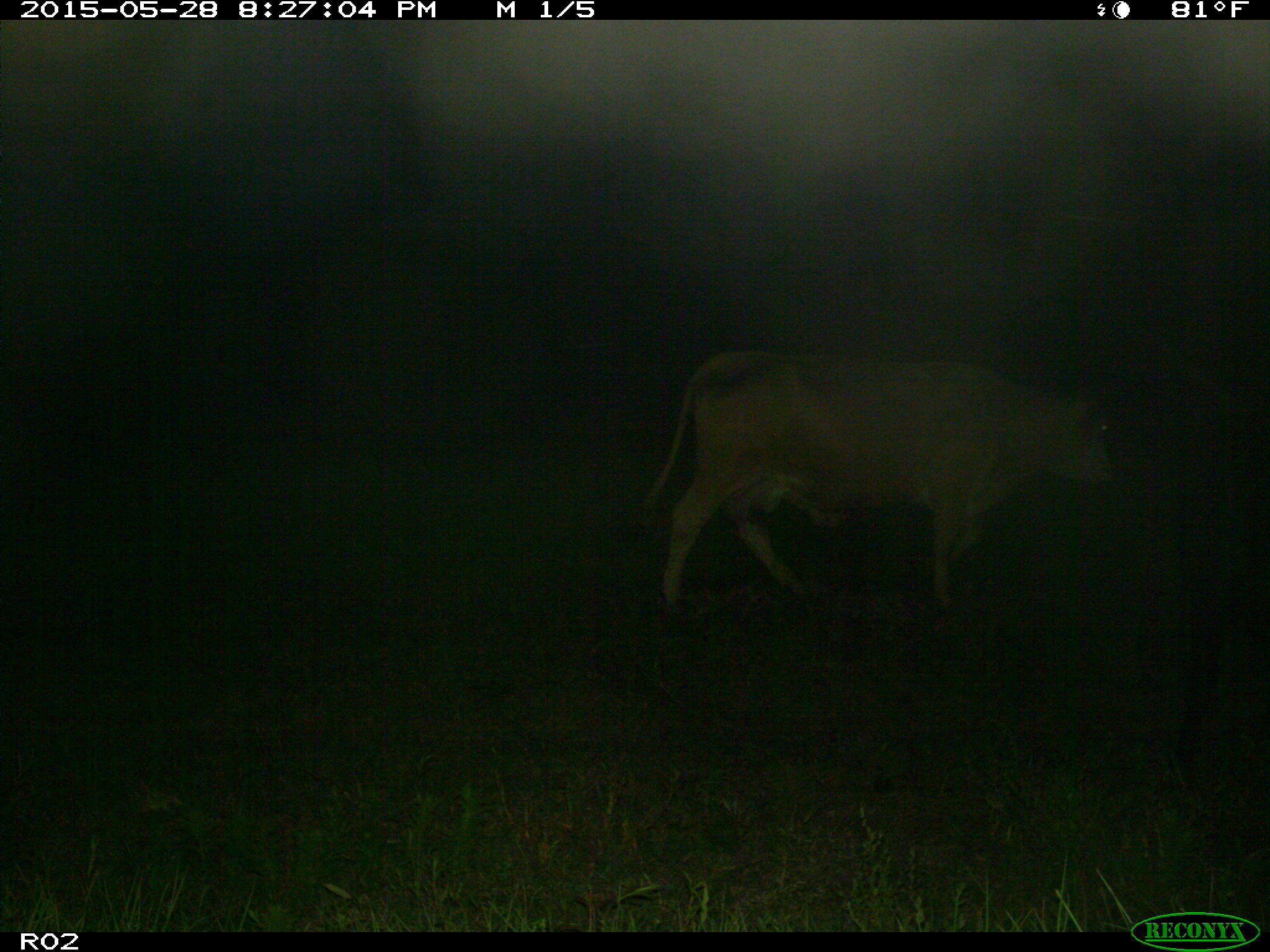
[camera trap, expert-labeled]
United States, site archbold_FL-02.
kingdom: Animalia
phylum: Chordata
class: Mammalia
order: Artiodactyla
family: Bovidae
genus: Bos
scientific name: Bos taurus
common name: domestic cow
Bos taurus (domestic cow).